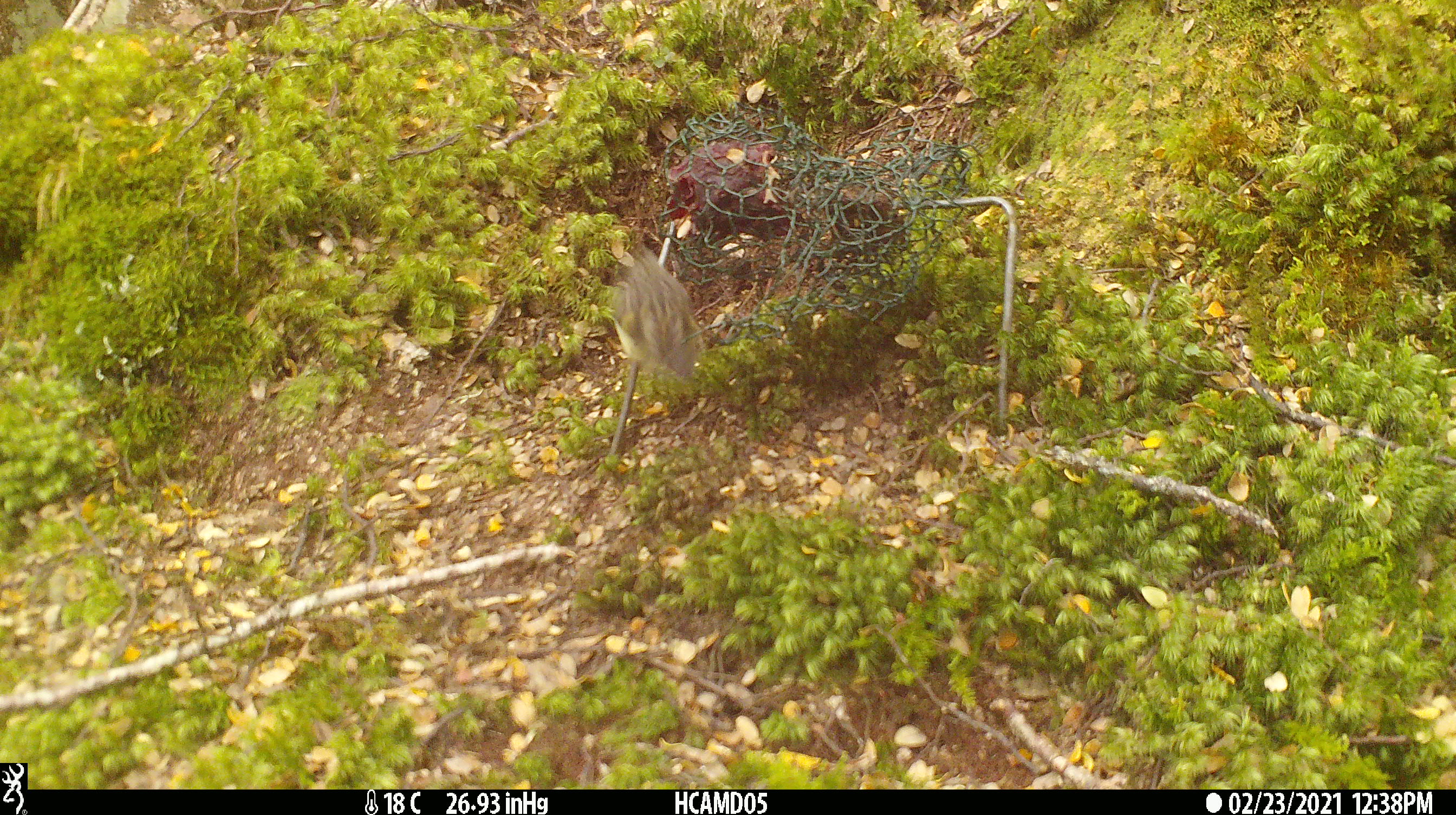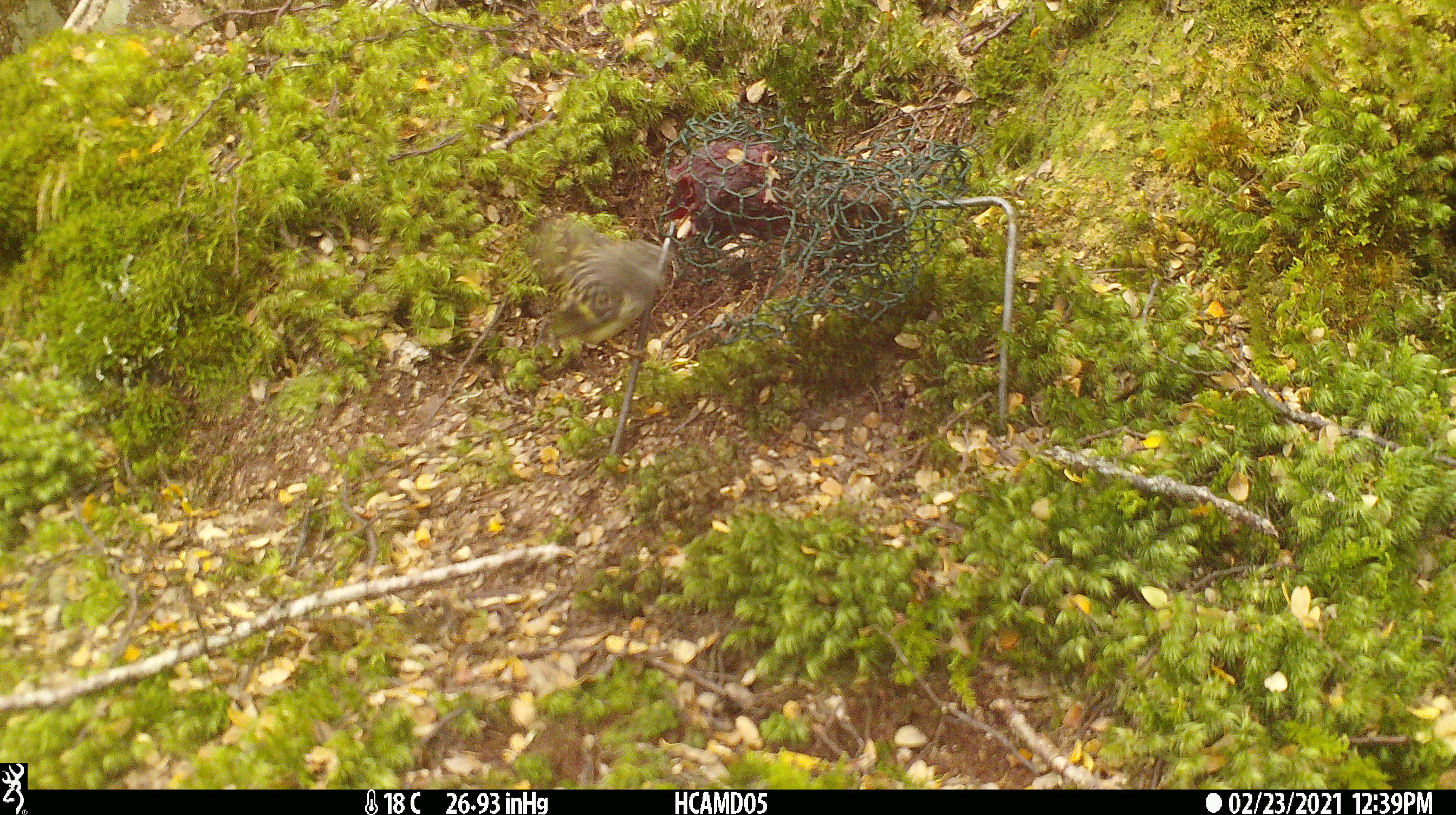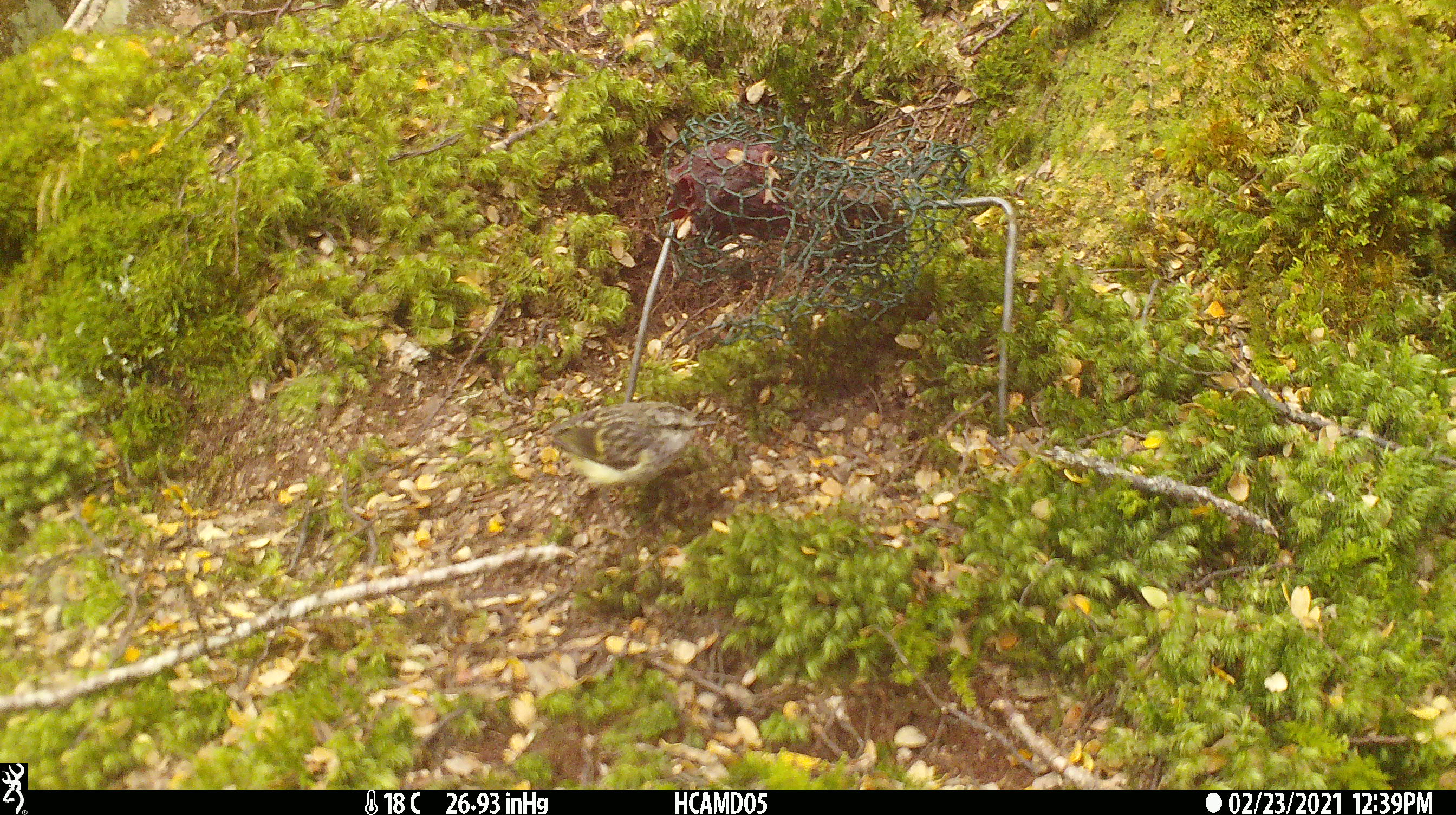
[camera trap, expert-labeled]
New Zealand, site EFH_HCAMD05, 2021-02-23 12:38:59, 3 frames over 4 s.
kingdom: Animalia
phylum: Chordata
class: Aves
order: Passeriformes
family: Acanthisittidae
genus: Acanthisitta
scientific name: Acanthisitta chloris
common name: rifleman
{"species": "rifleman (Acanthisitta chloris)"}